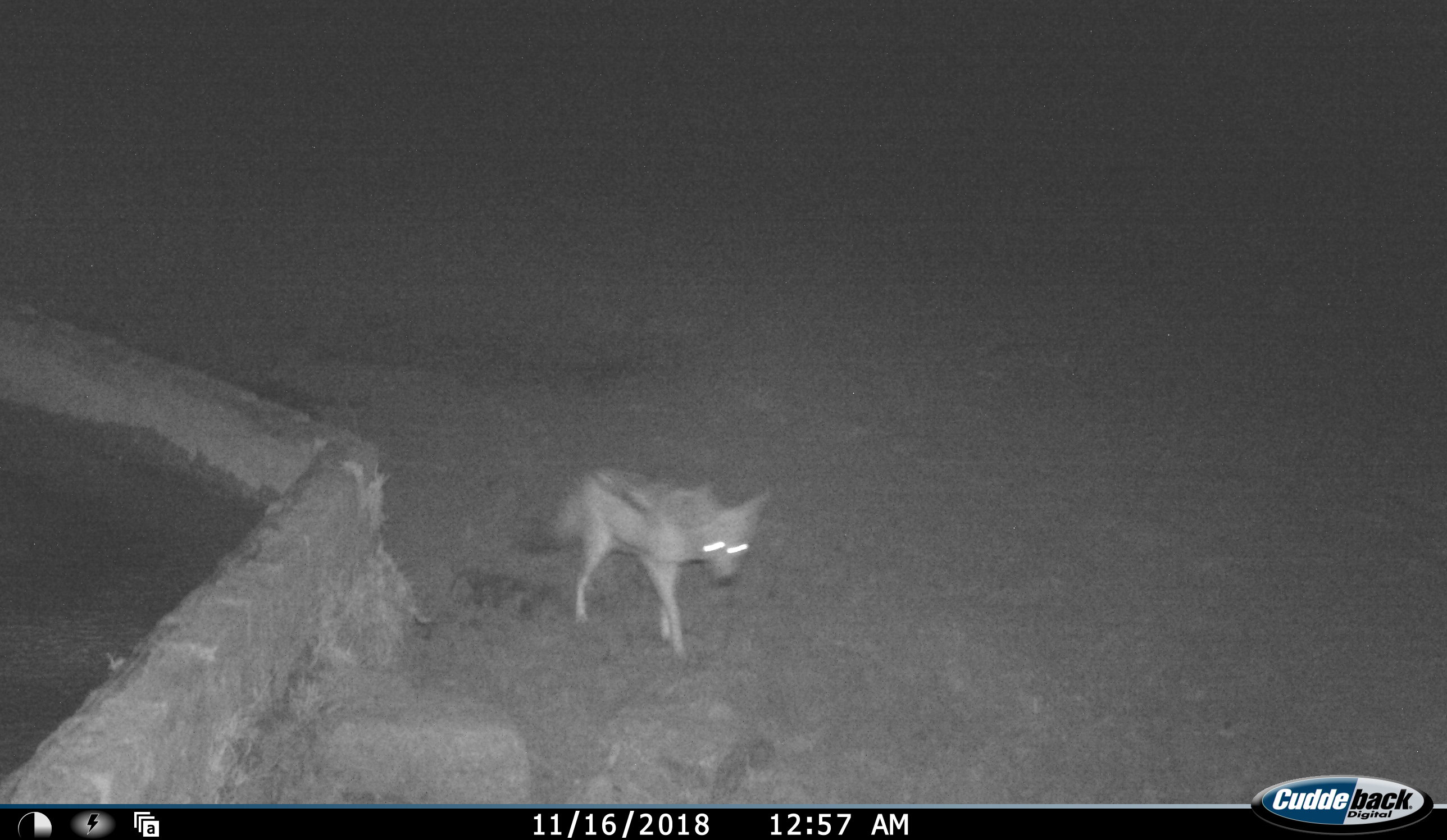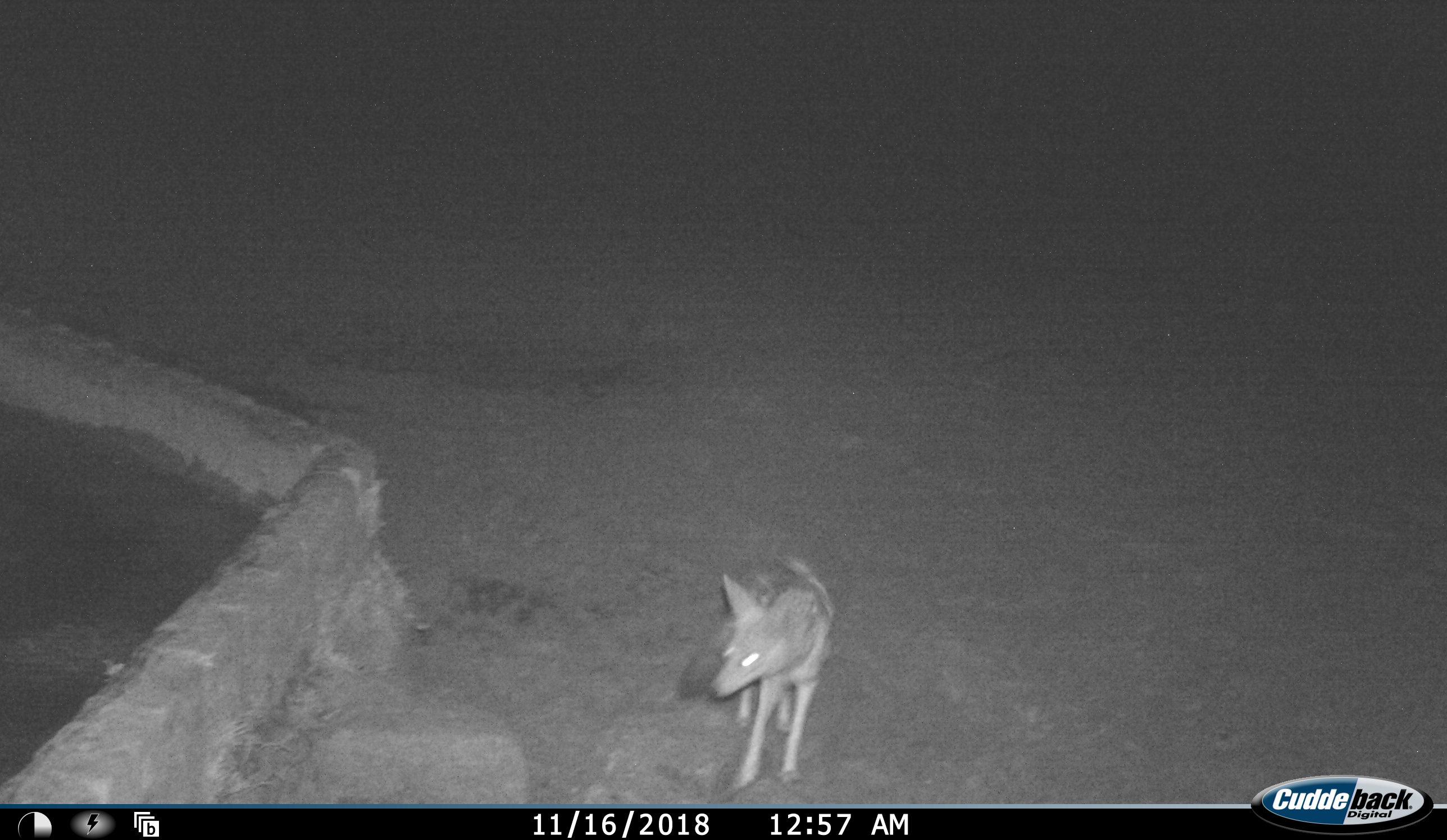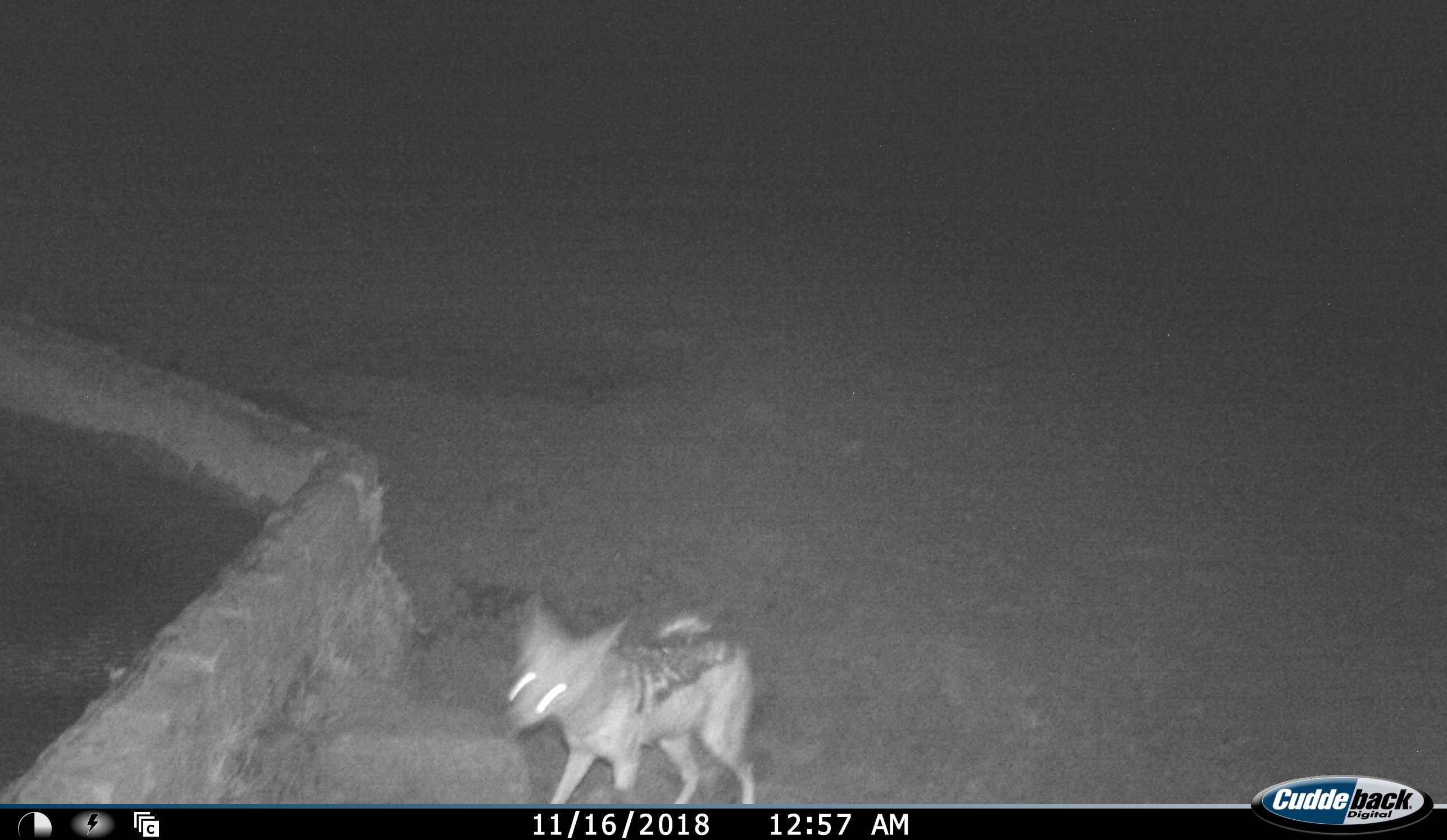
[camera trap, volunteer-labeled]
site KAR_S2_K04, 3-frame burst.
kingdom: Animalia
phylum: Chordata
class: Mammalia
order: Carnivora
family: Canidae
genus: Lupulella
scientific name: Lupulella mesomelas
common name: black-backed jackal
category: jackalblackbacked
Jackalblackbacked (black-backed jackal) (Lupulella mesomelas), count 1. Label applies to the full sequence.